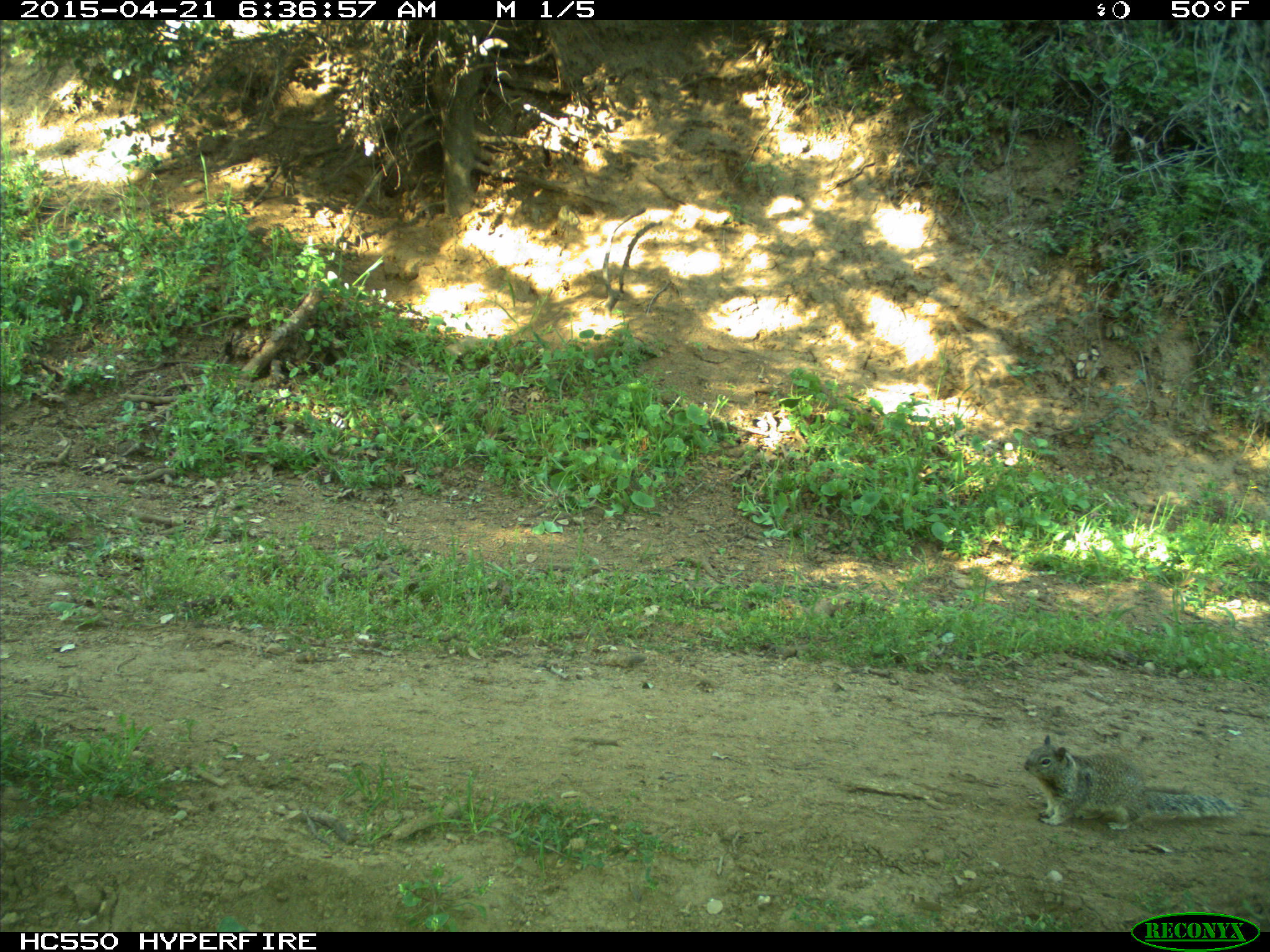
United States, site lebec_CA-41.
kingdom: Animalia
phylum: Chordata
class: Mammalia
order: Rodentia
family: Sciuridae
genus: Otospermophilus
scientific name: Otospermophilus beecheyi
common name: california ground squirrel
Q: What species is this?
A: Otospermophilus beecheyi (california ground squirrel).